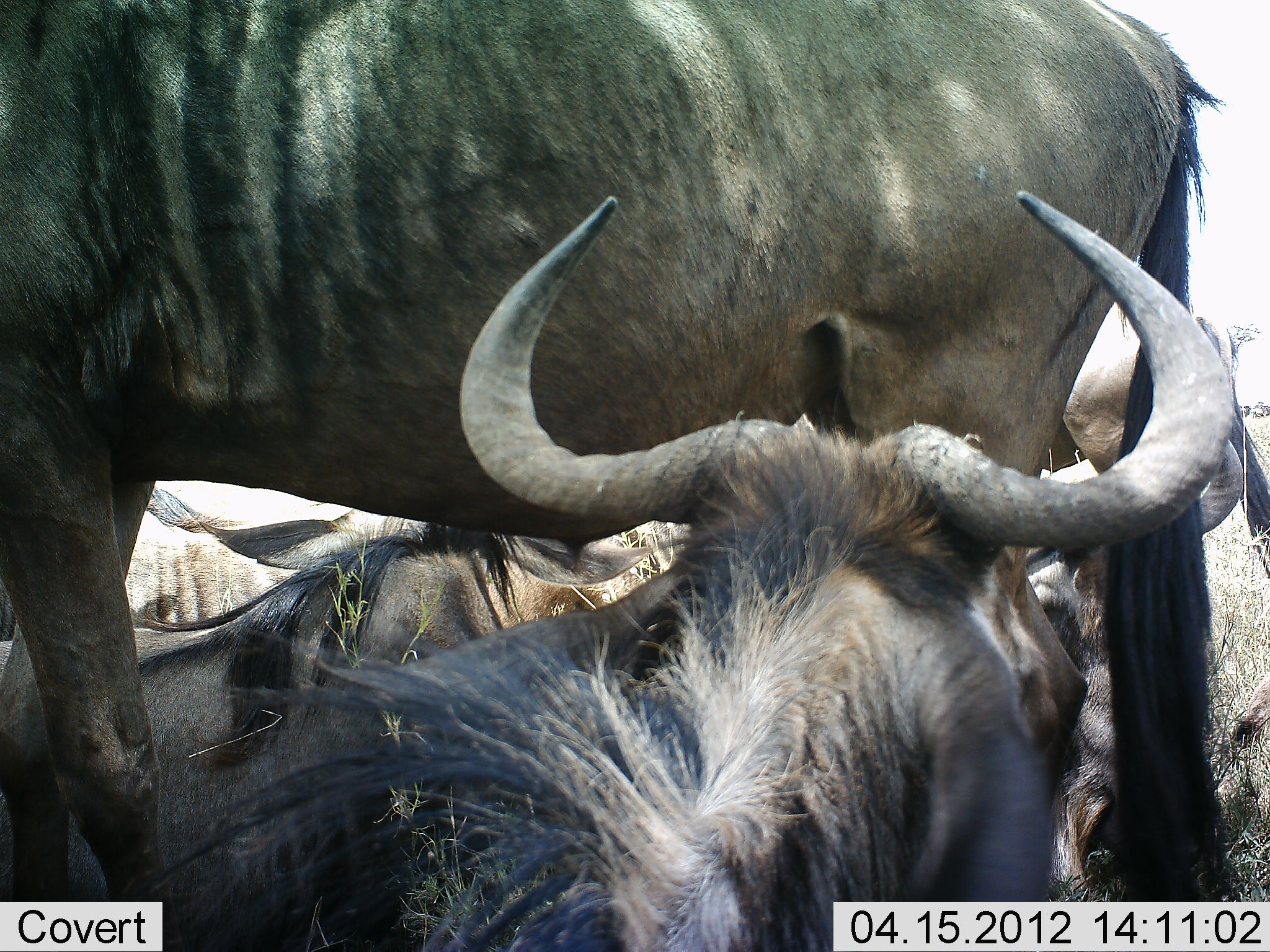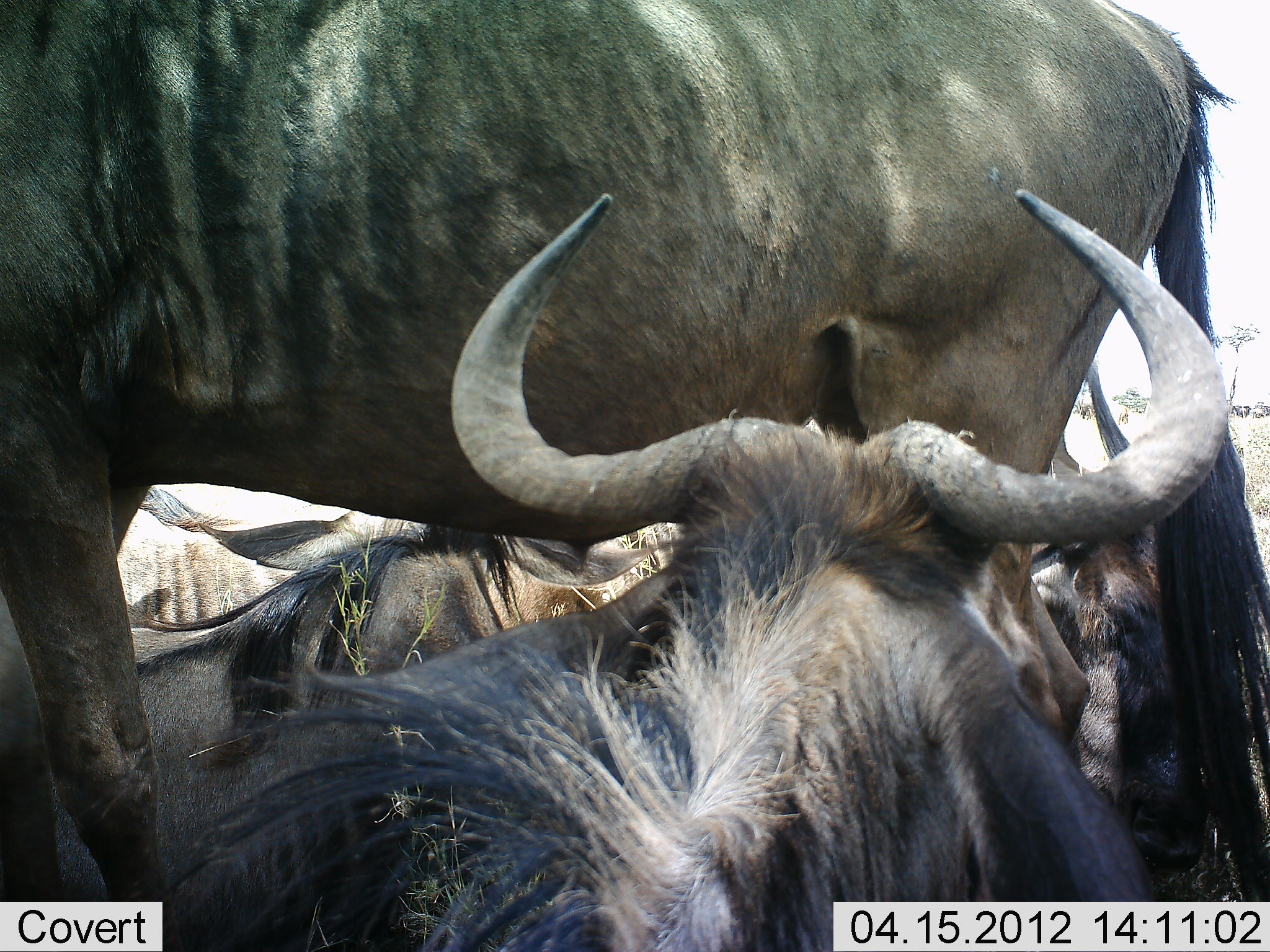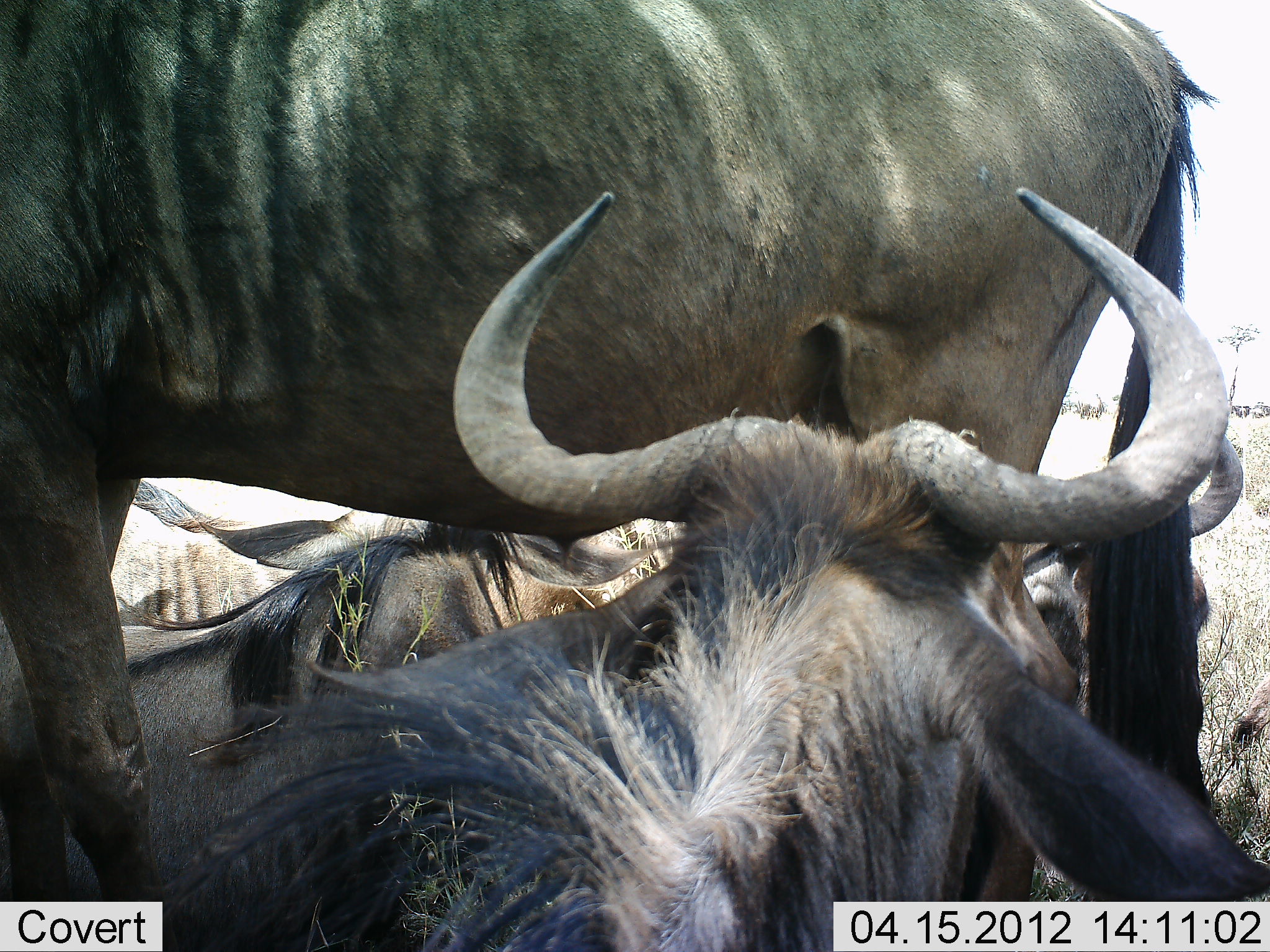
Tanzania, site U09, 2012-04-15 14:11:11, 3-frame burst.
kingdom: Animalia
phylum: Chordata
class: Mammalia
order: Artiodactyla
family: Bovidae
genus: Connochaetes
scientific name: Connochaetes taurinus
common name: blue wildebeest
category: wildebeest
Wildebeest (blue wildebeest) (Connochaetes taurinus), count 5. Behavior (volunteer vote fractions): standing 59%, resting 86%, moving 18%, interacting 14%. Young present (vote fraction): 0%. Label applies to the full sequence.